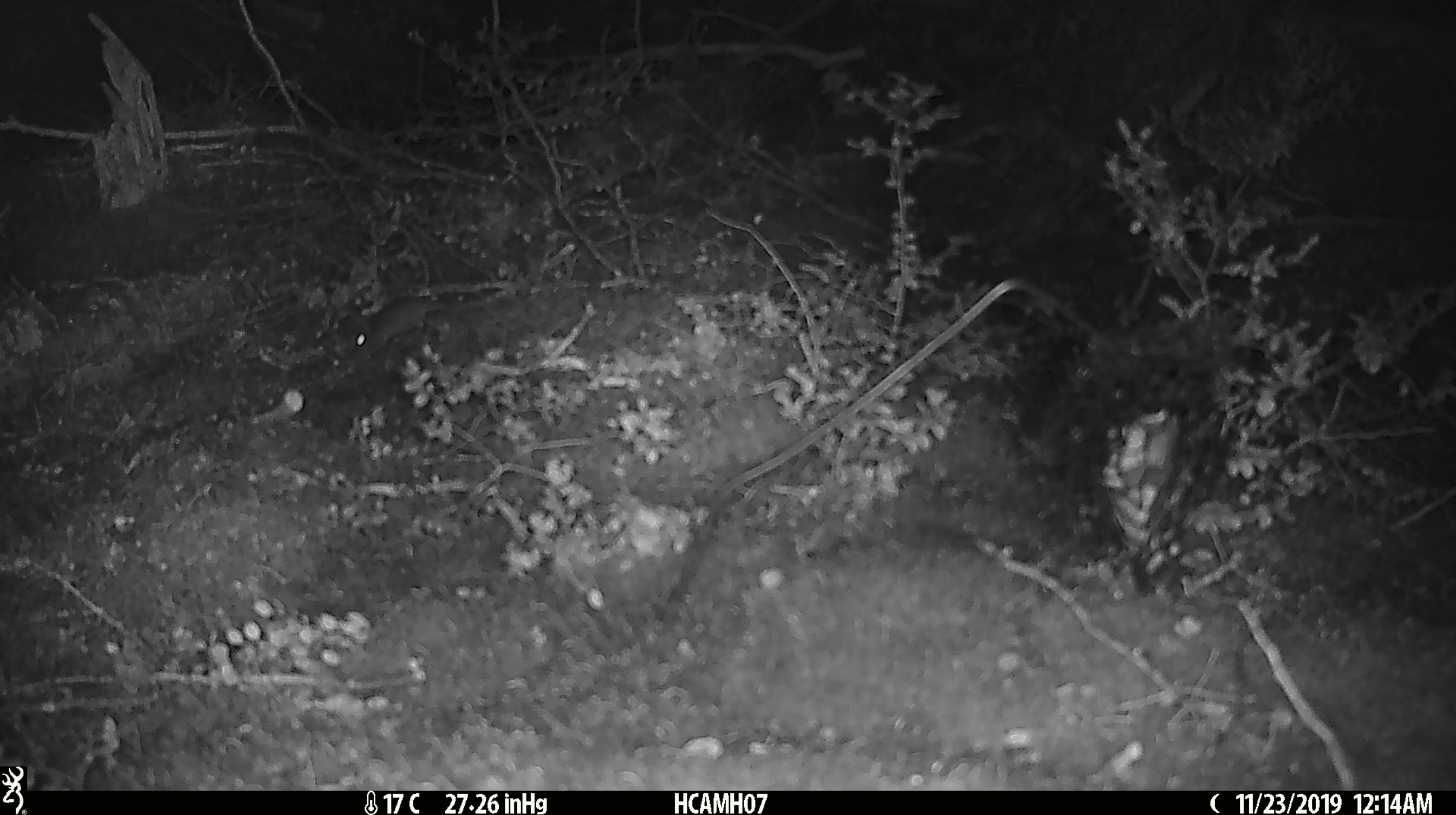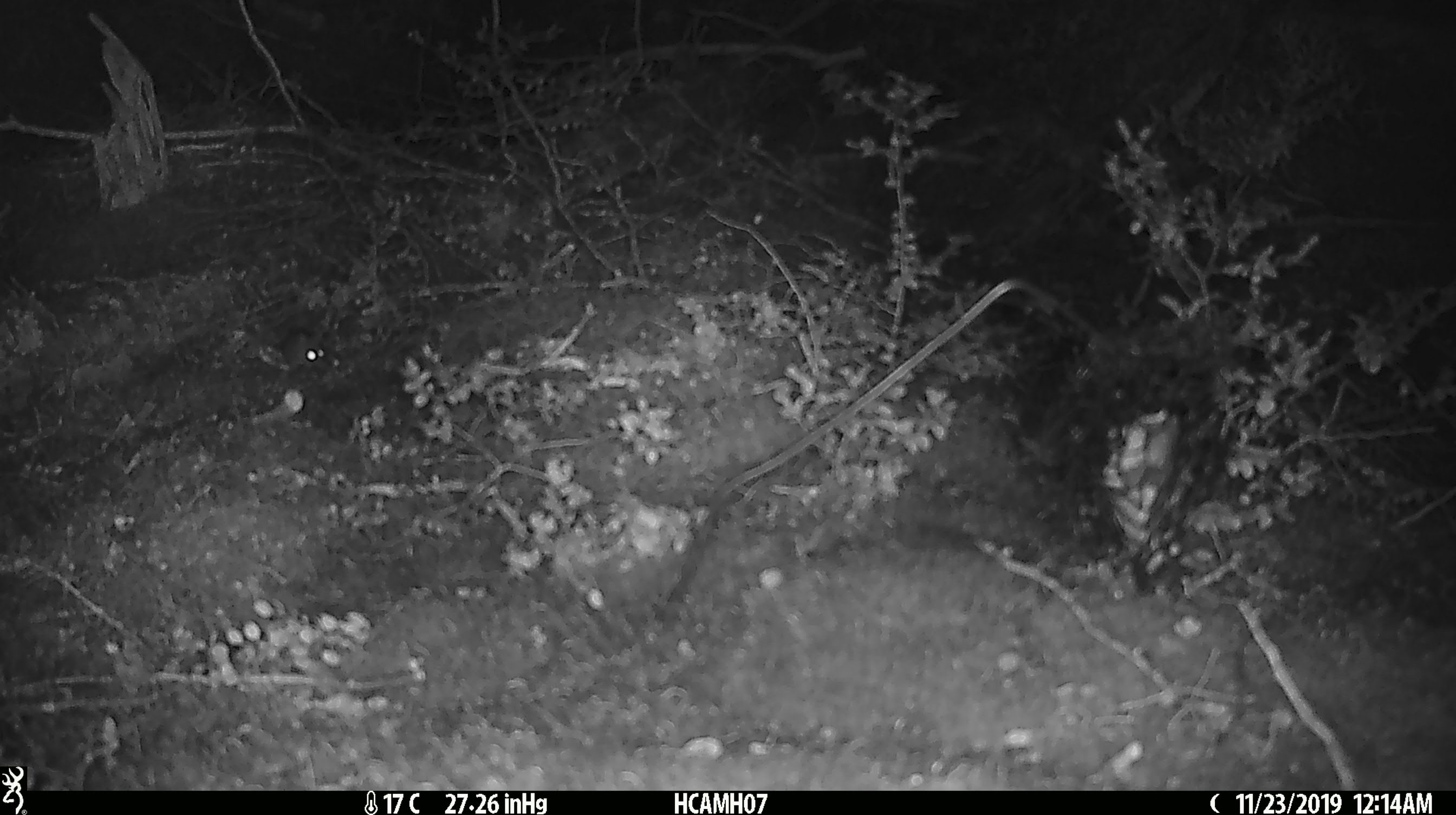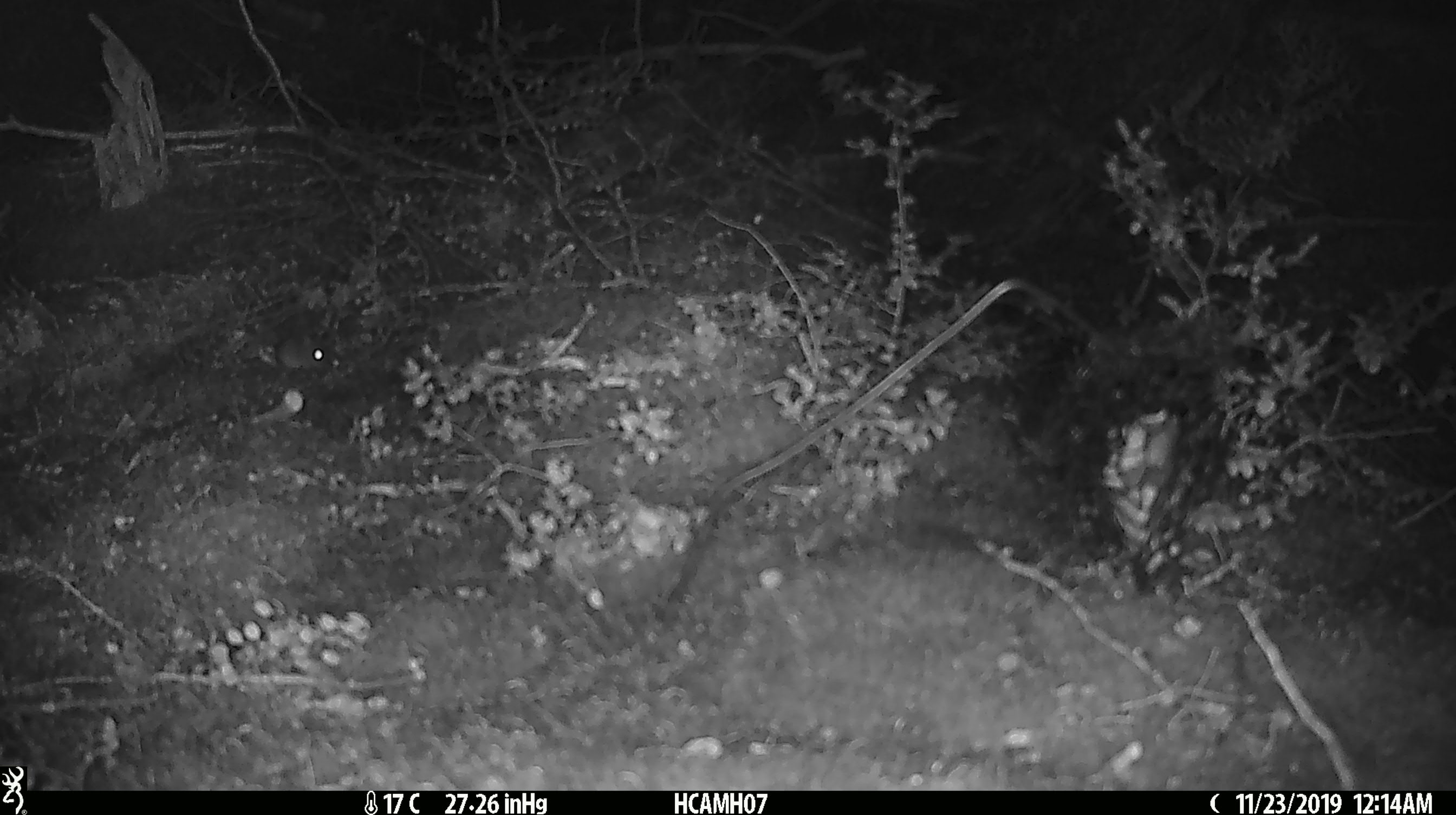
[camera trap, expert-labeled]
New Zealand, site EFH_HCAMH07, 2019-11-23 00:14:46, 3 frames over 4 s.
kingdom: Animalia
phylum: Chordata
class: Mammalia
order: Rodentia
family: Muridae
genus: Mus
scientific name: Mus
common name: mouse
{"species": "mouse (Mus)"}